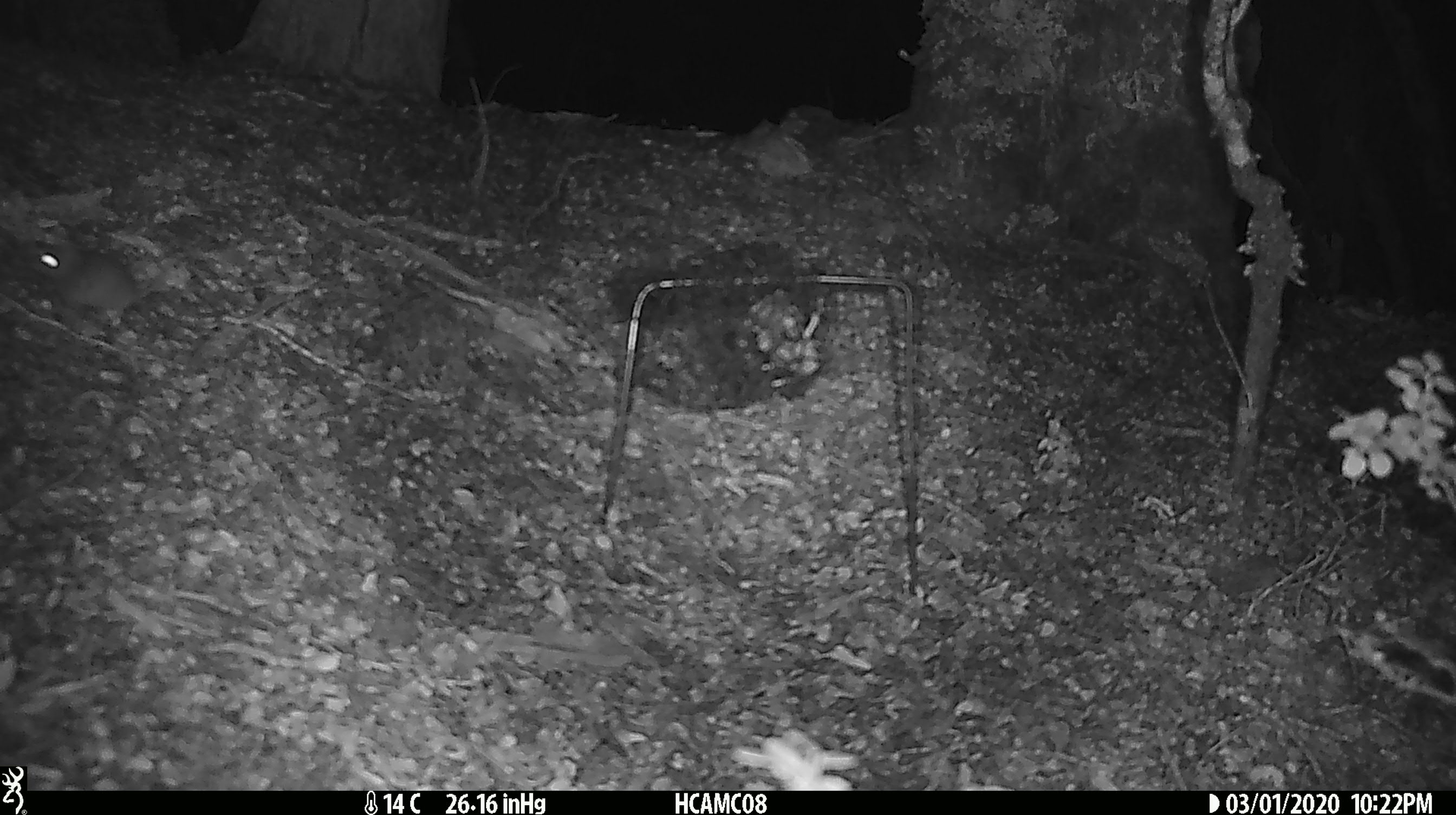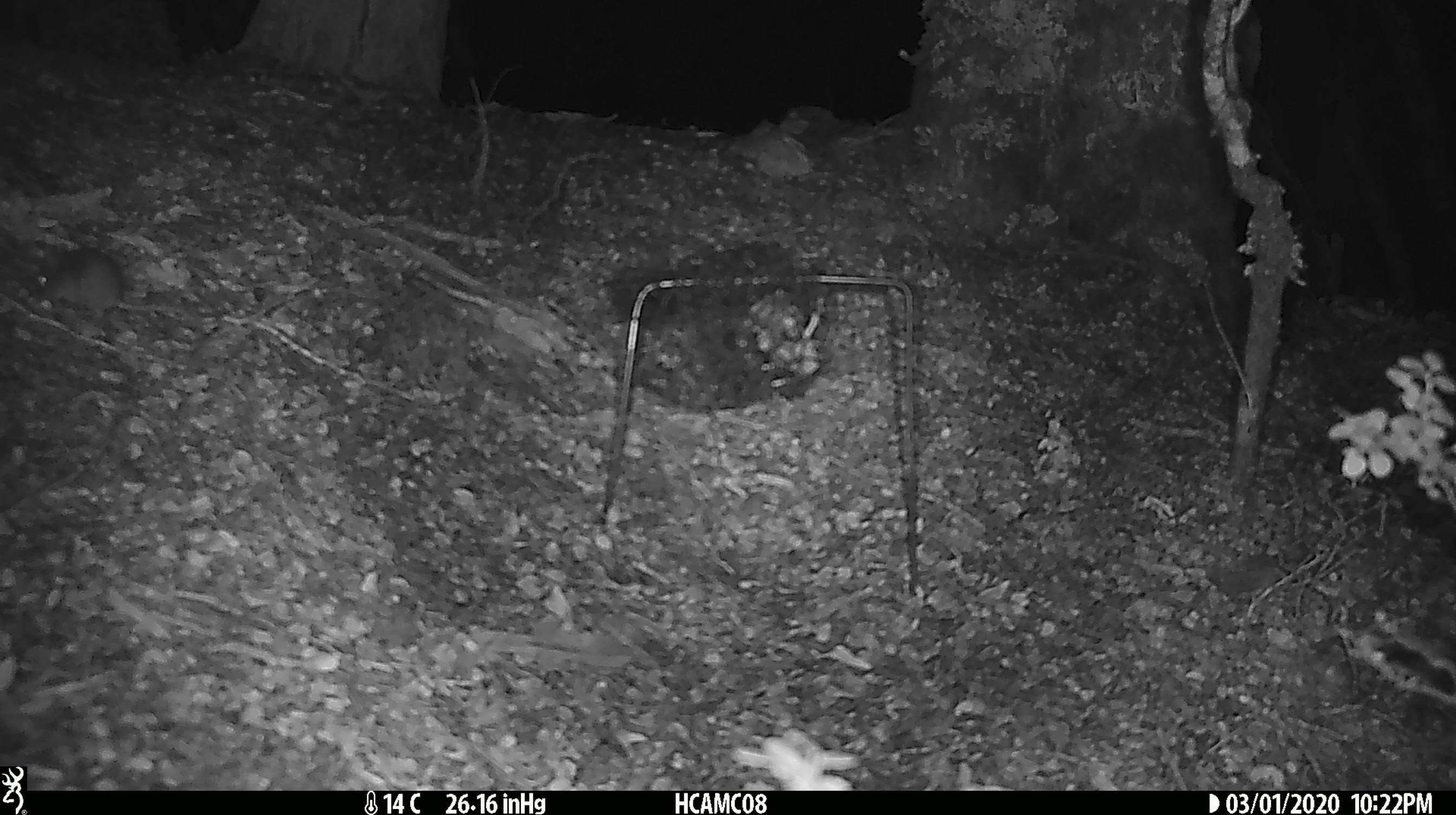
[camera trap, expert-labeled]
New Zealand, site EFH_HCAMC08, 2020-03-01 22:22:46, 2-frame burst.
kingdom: Animalia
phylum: Chordata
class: Mammalia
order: Rodentia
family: Muridae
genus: Mus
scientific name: Mus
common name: mouse